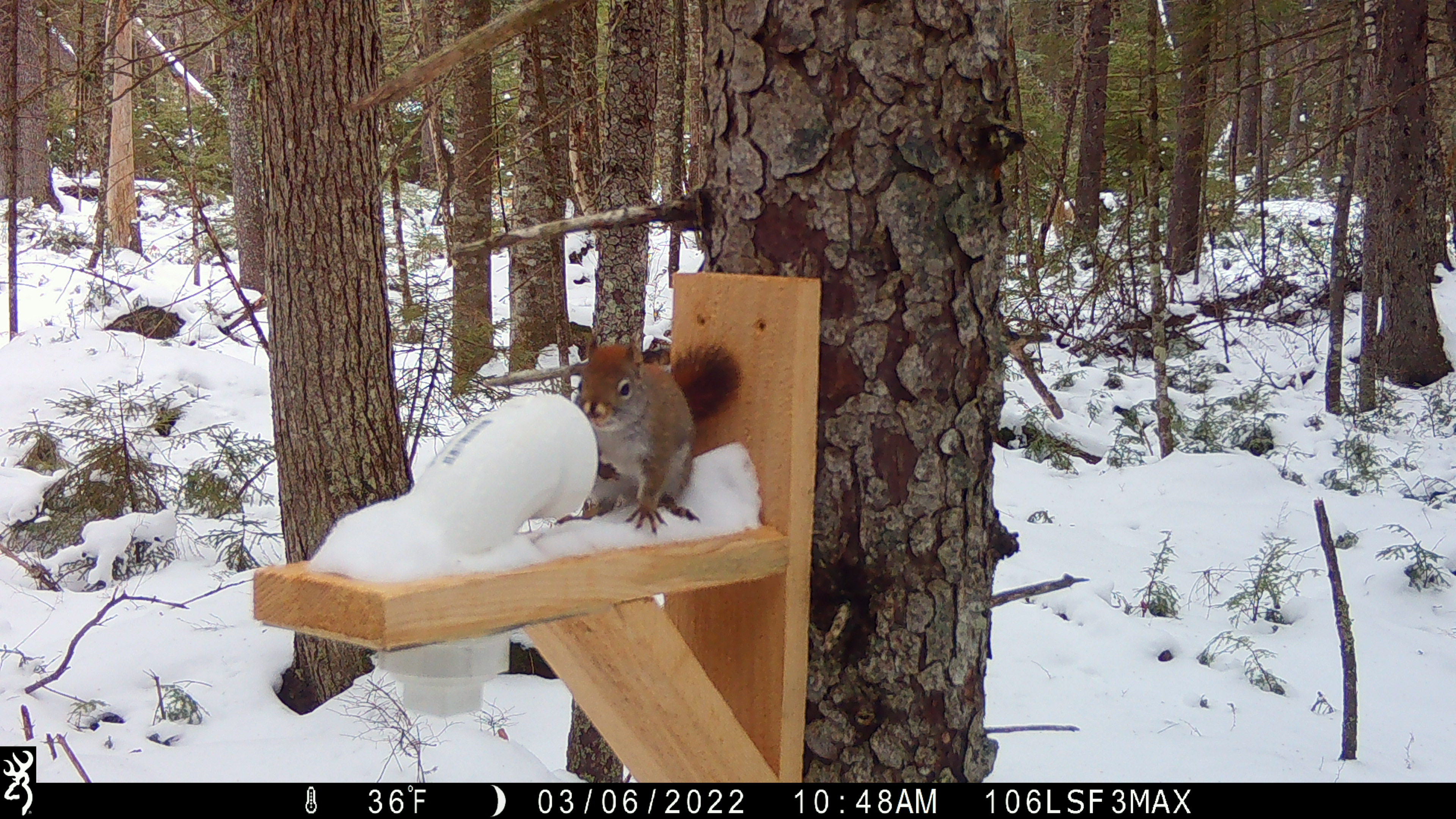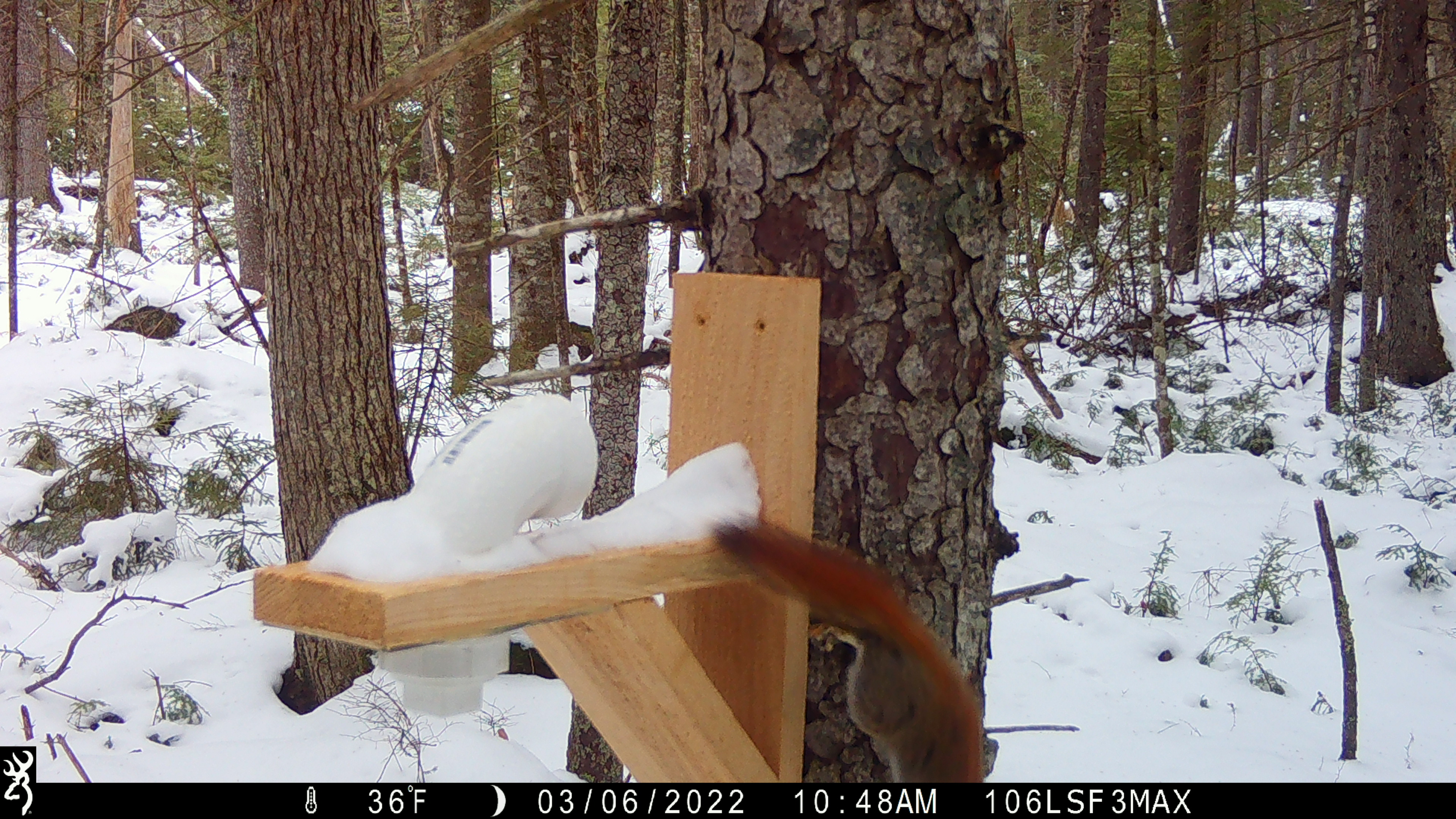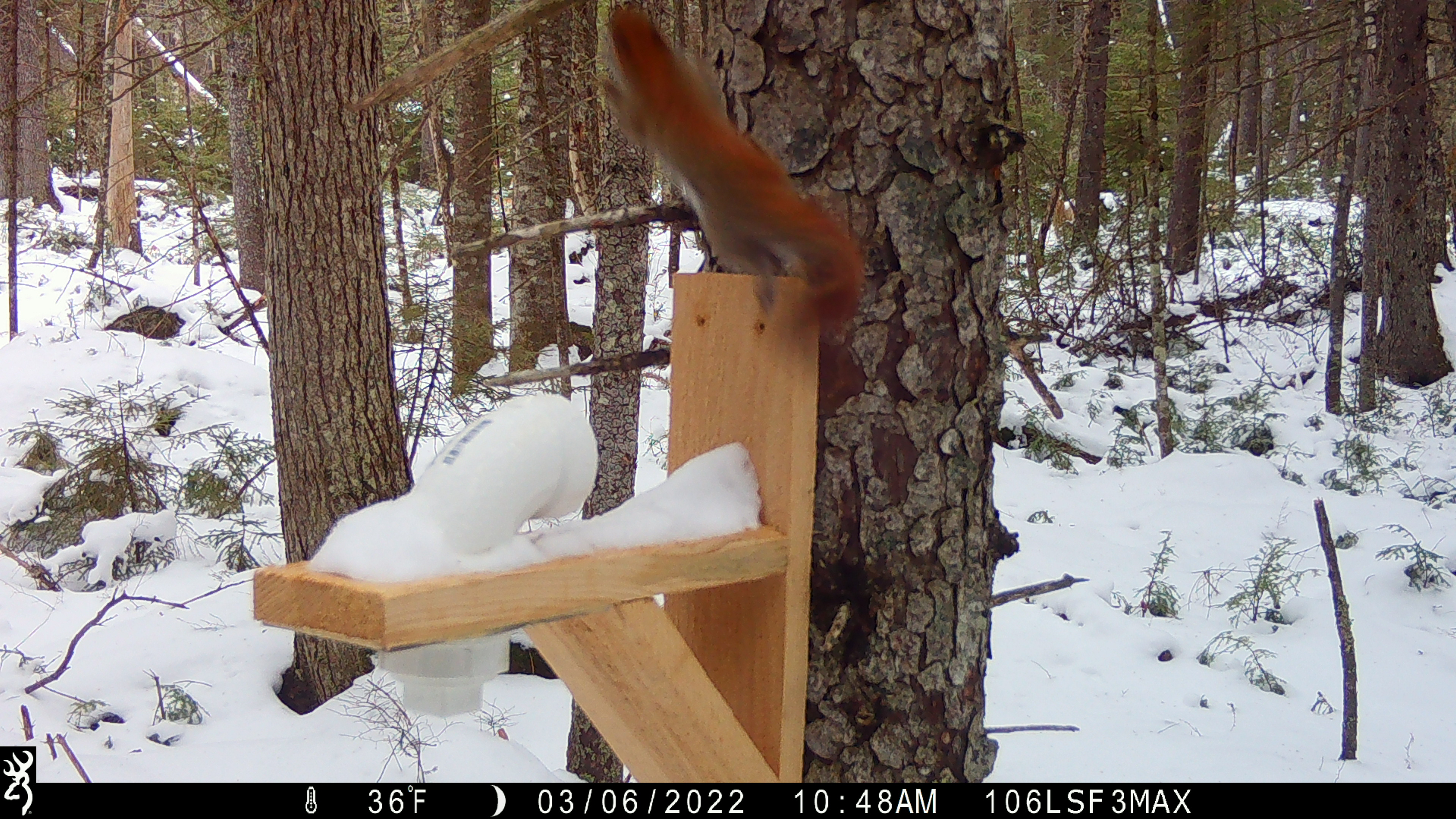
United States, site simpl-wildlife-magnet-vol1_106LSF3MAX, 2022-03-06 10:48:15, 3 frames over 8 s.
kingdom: Animalia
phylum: Chordata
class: Mammalia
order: Rodentia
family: Sciuridae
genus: Tamiasciurus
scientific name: Tamiasciurus hudsonicus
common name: red squirrel